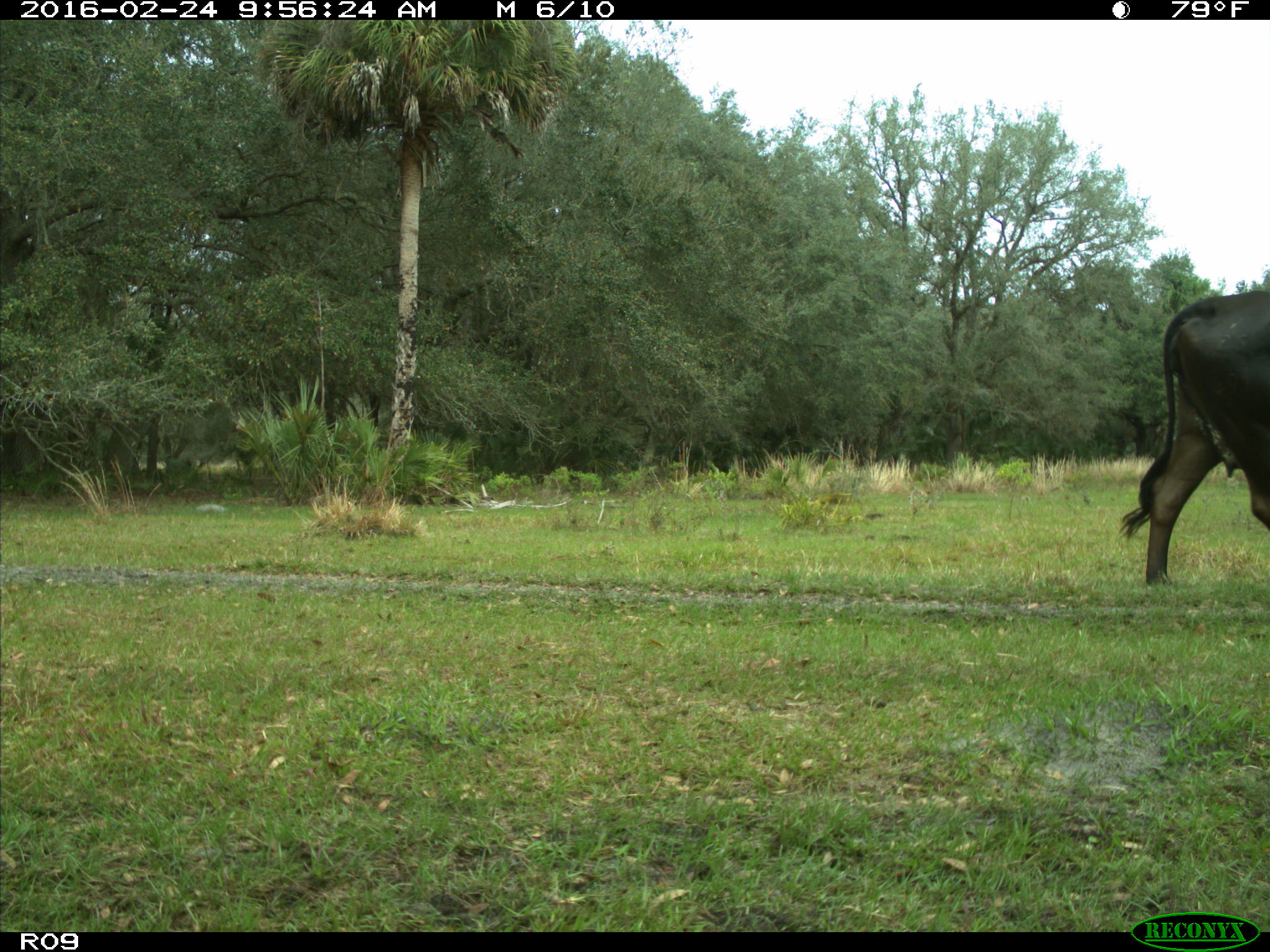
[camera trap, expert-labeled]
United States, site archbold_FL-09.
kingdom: Animalia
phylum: Chordata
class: Mammalia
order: Artiodactyla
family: Bovidae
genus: Bos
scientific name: Bos taurus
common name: domestic cow